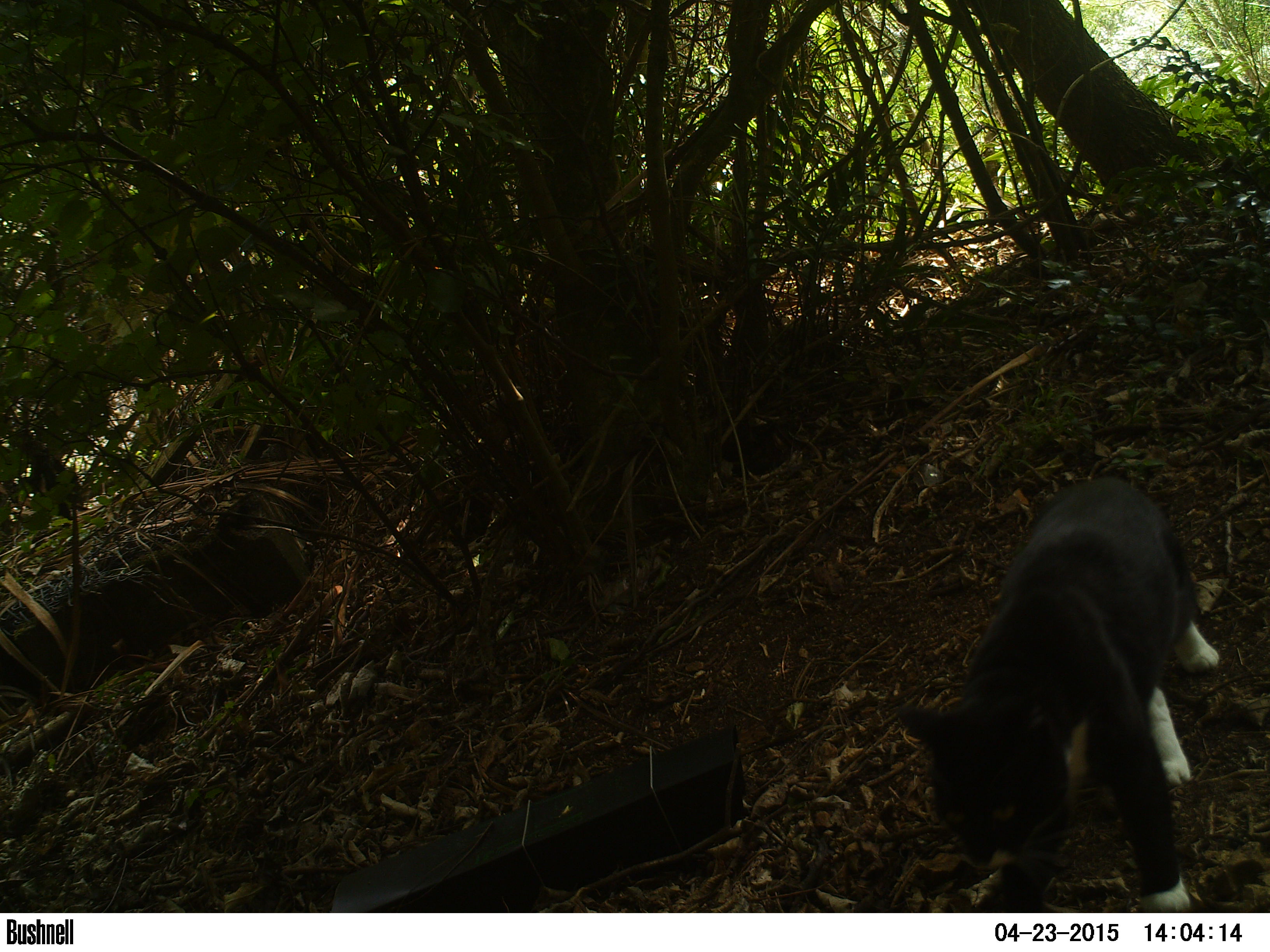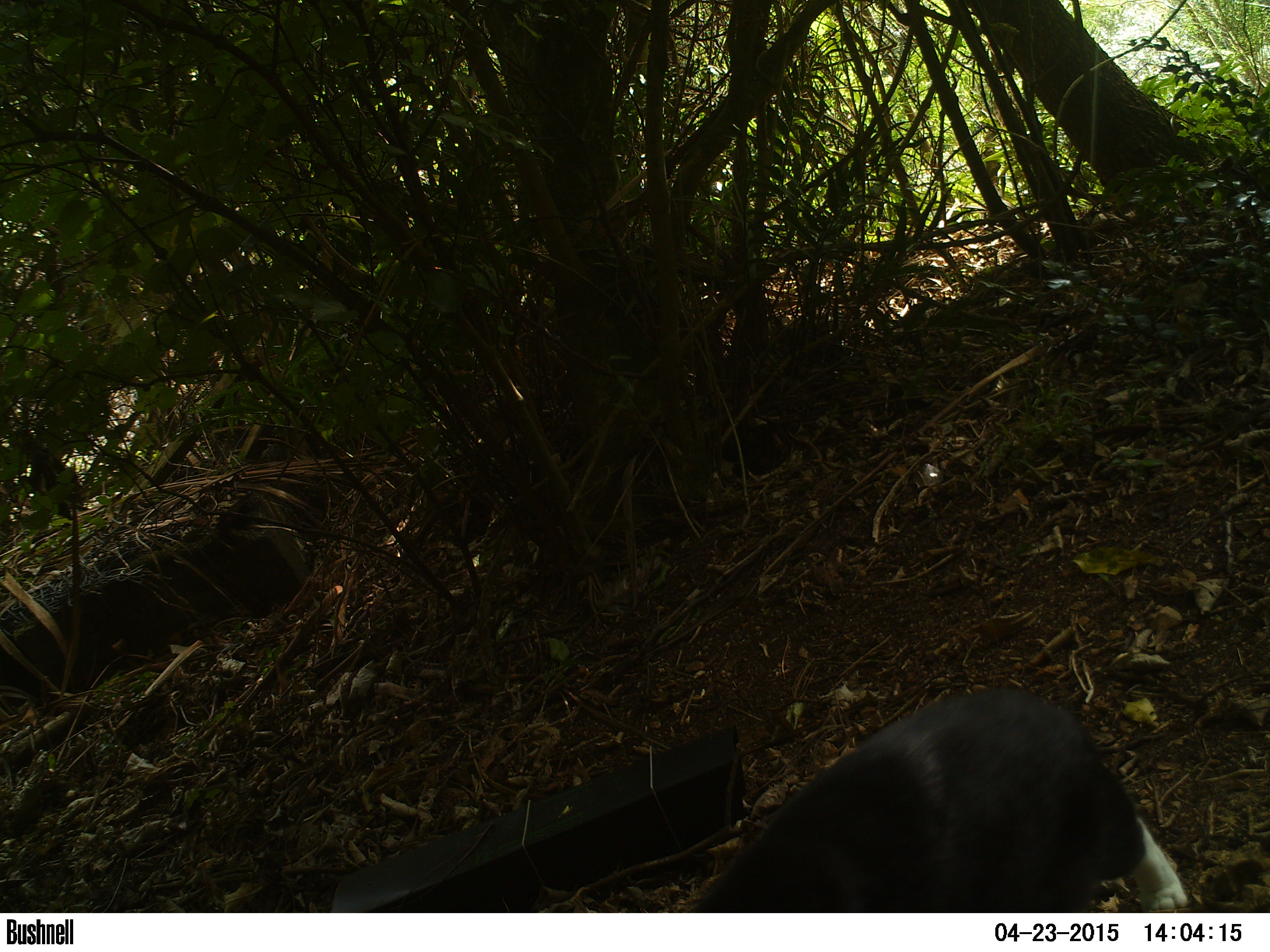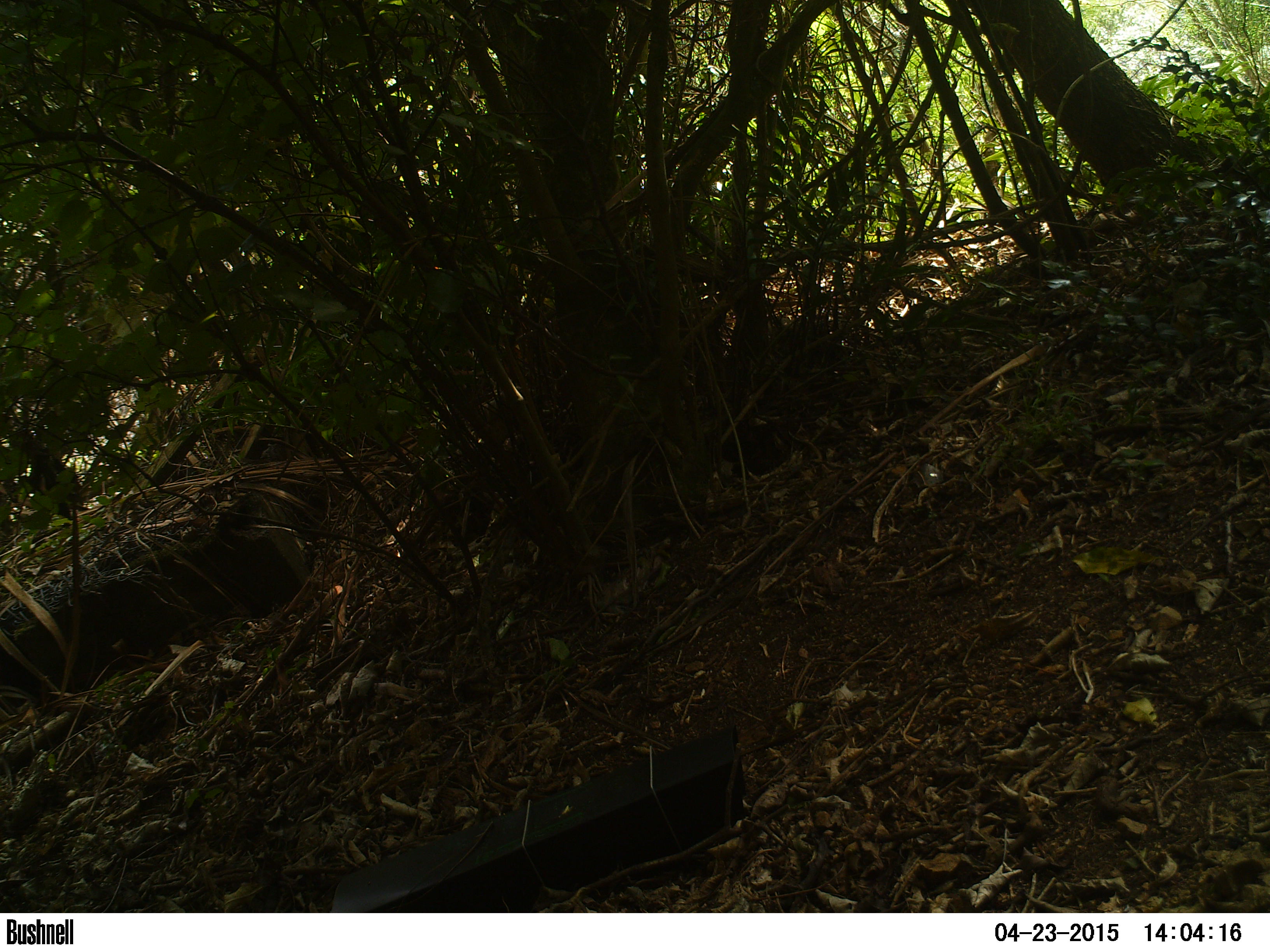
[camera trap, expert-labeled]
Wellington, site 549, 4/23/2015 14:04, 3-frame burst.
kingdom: Animalia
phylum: Chordata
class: Mammalia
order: Carnivora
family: Felidae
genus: Felis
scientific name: Felis catus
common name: cat